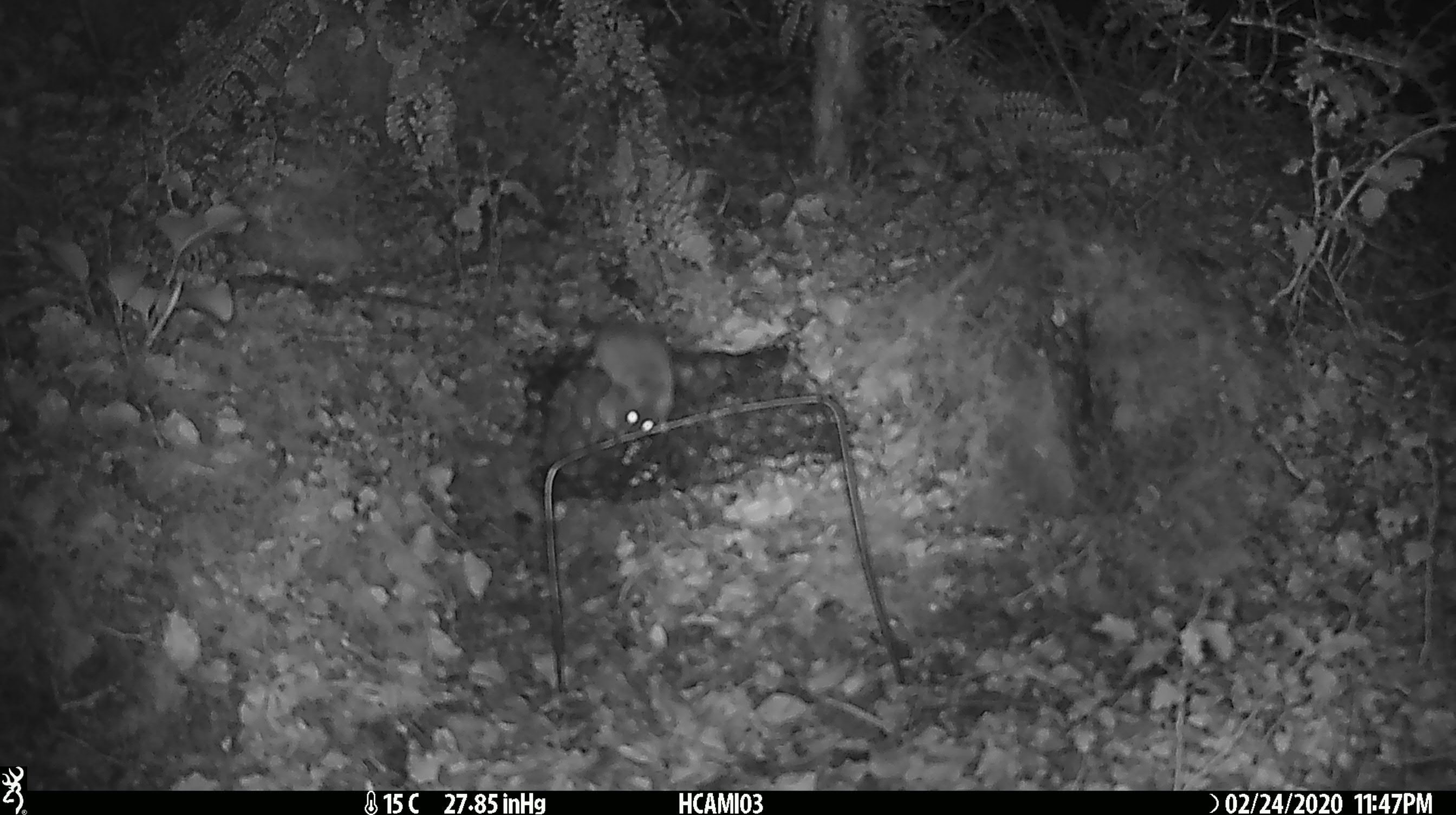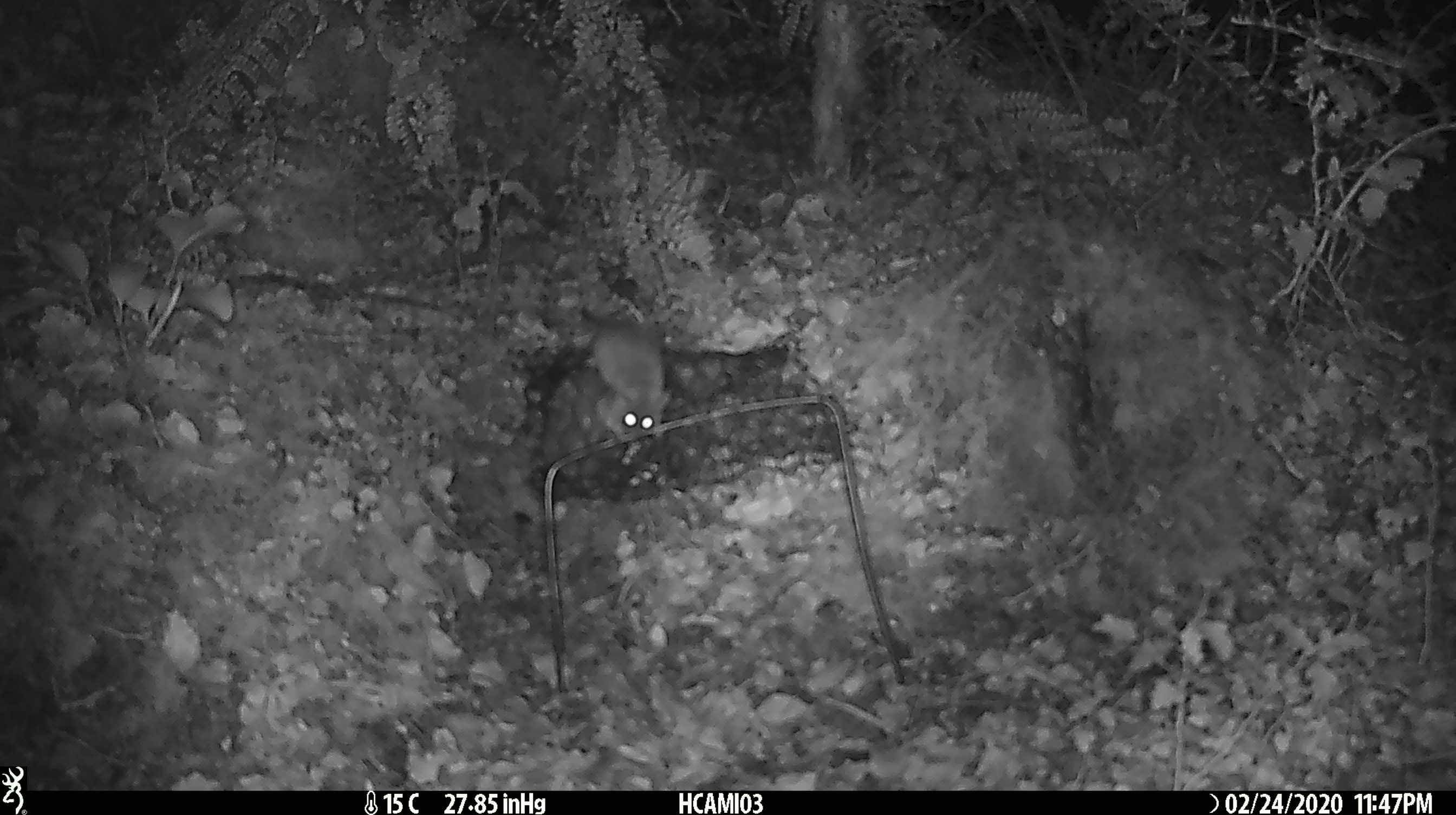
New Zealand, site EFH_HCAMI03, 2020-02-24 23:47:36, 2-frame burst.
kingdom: Animalia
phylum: Chordata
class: Mammalia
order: Rodentia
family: Muridae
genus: Mus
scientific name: Mus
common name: mouse